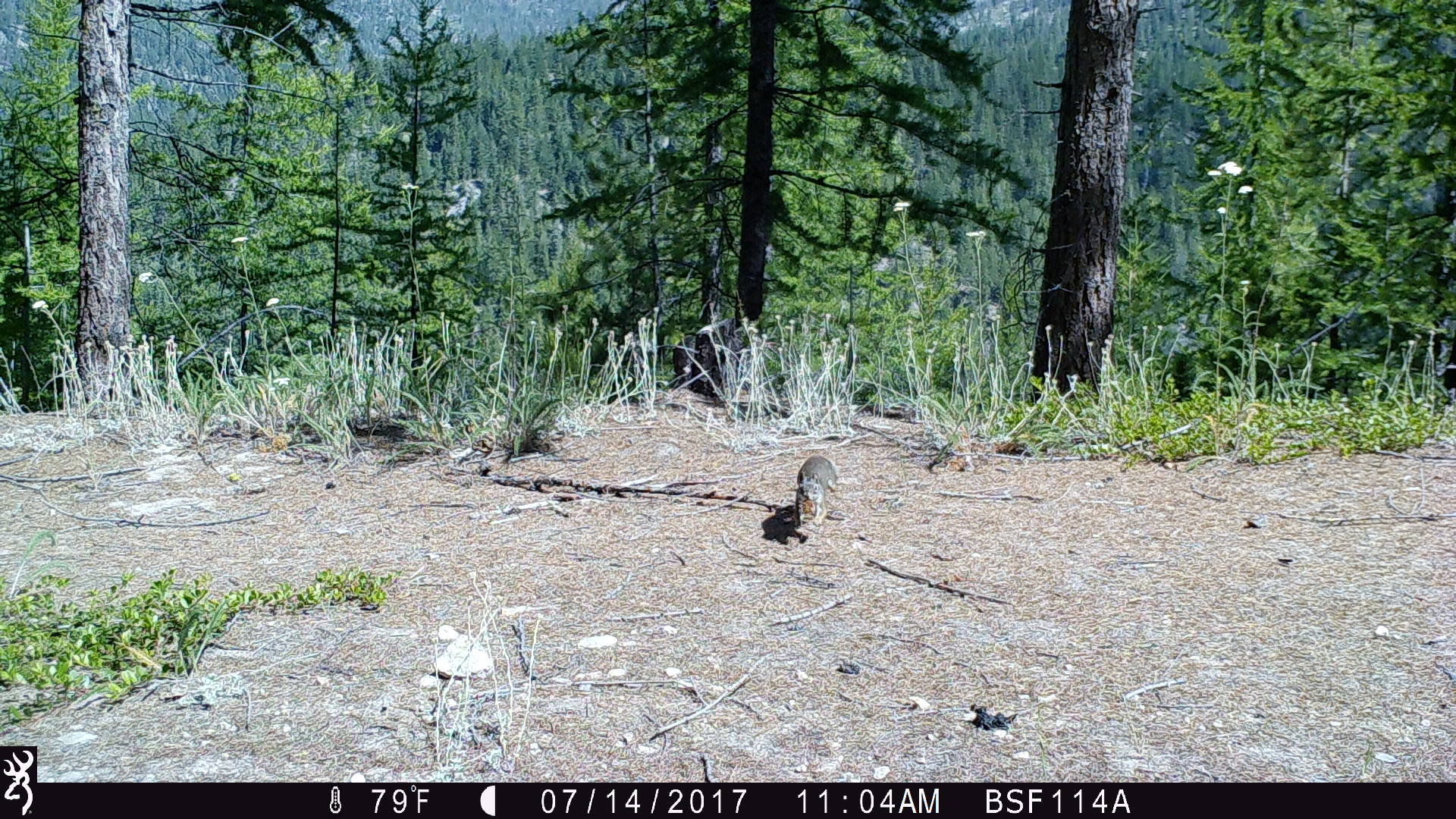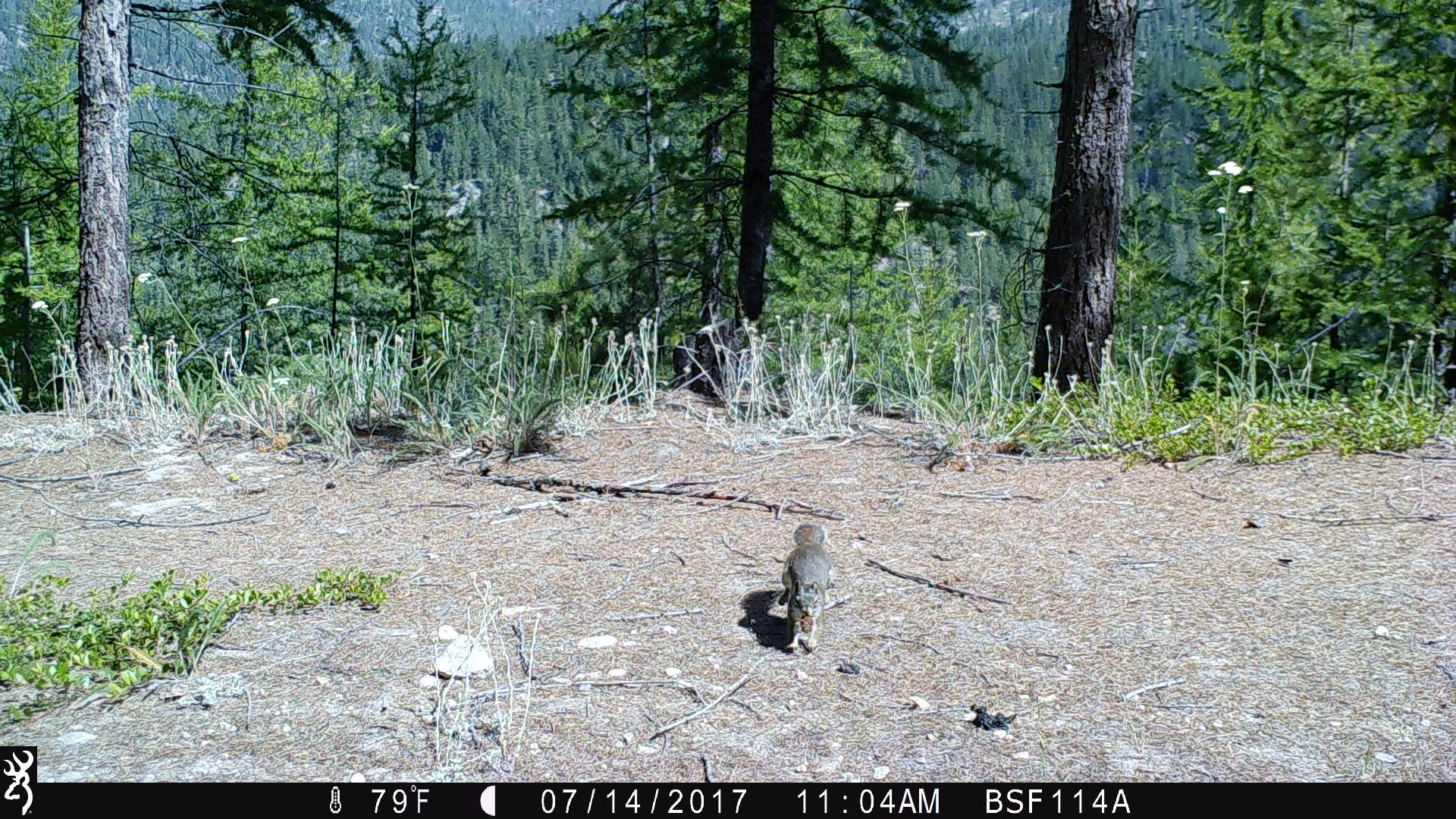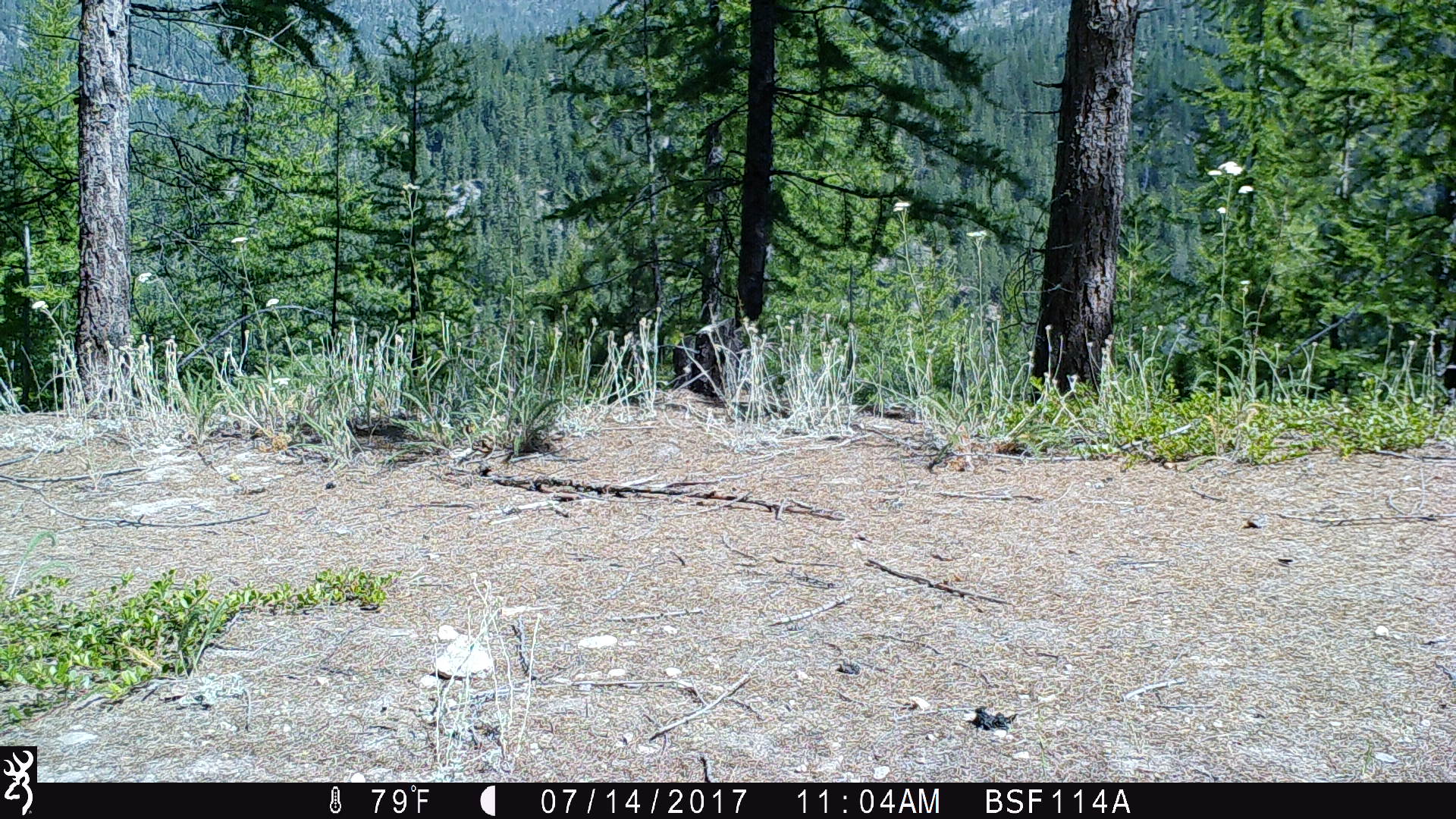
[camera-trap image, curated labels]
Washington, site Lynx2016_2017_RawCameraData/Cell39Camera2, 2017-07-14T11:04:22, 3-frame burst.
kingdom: Animalia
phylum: Chordata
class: Mammalia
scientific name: Mammalia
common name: small mammal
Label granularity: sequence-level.